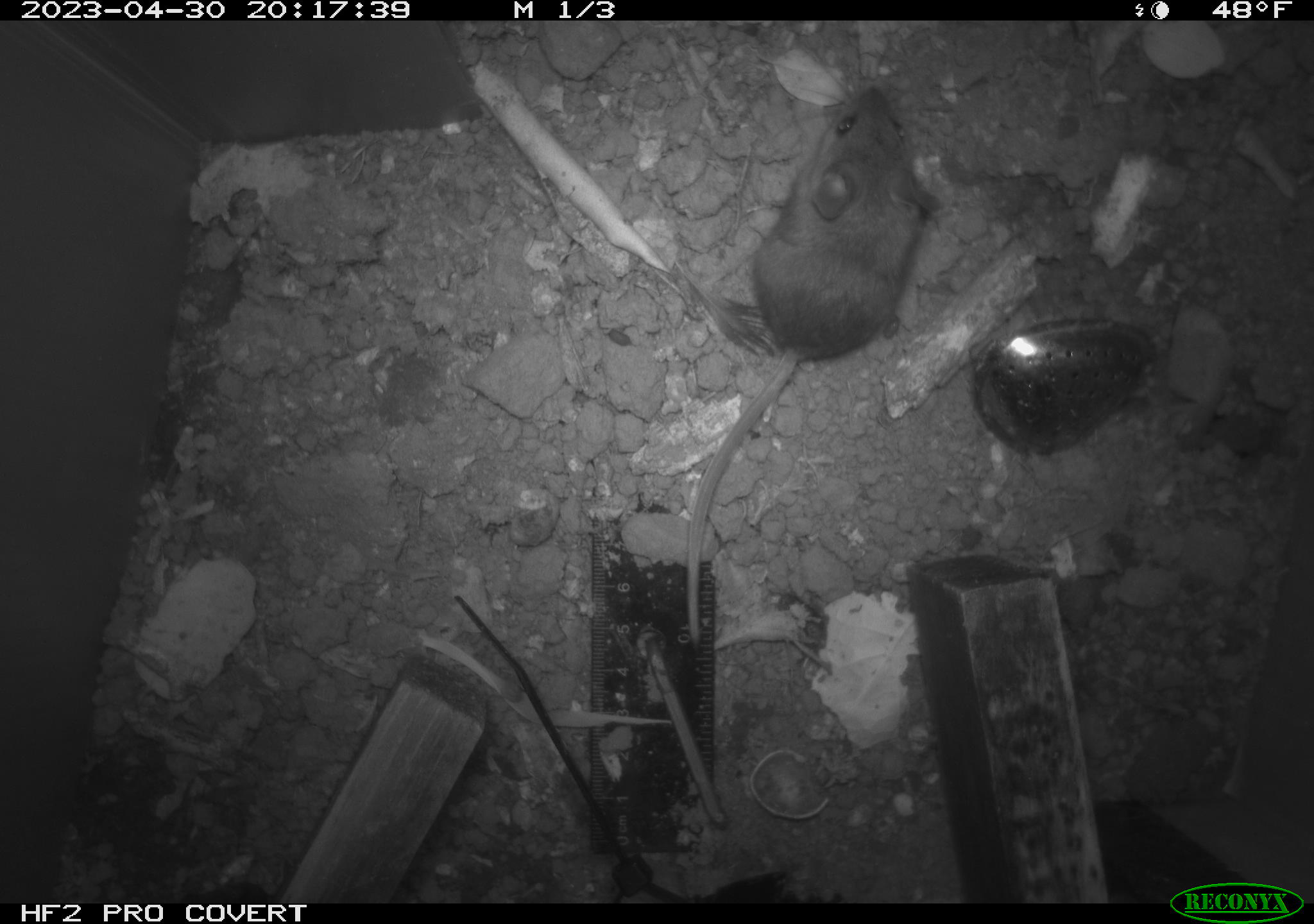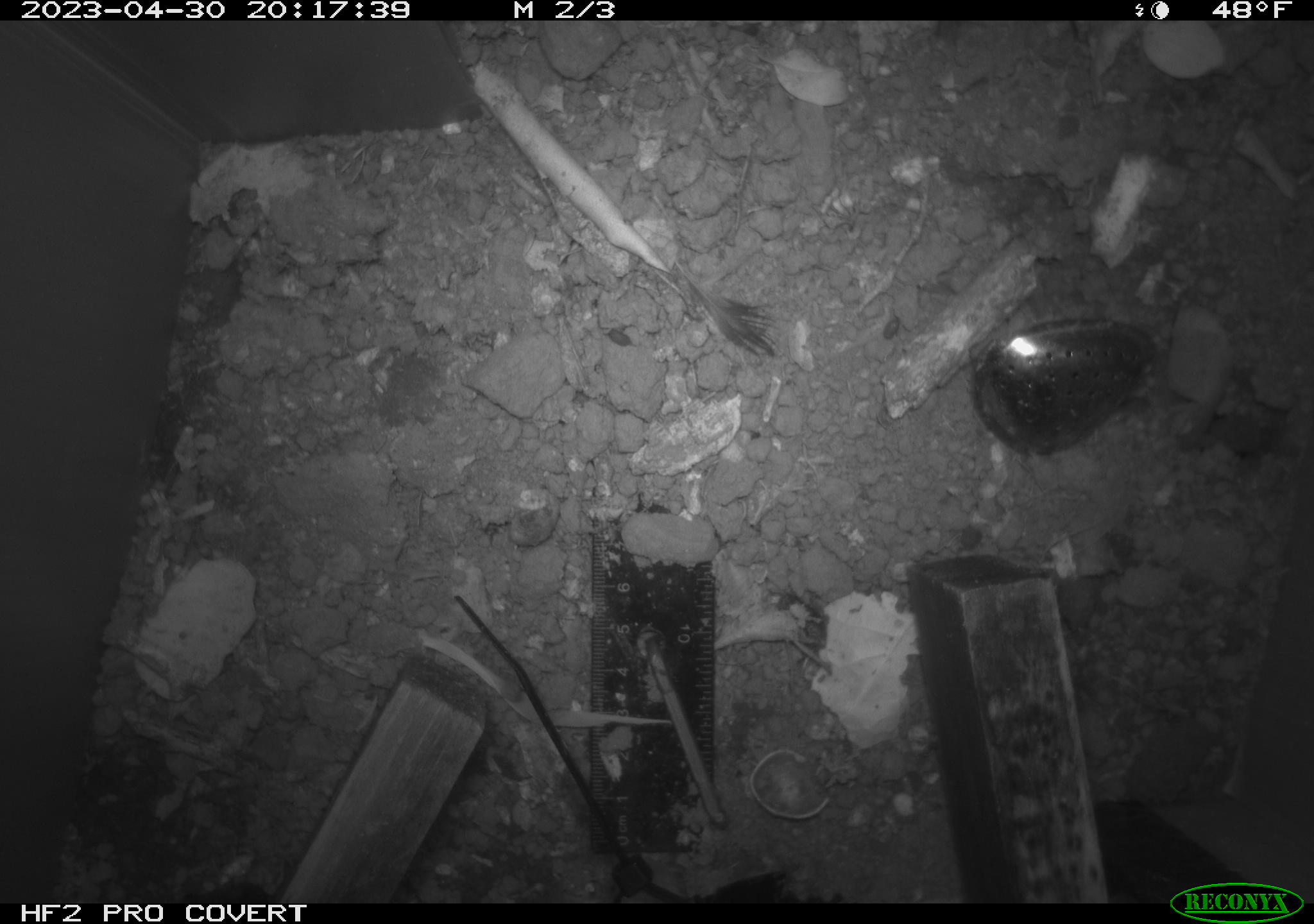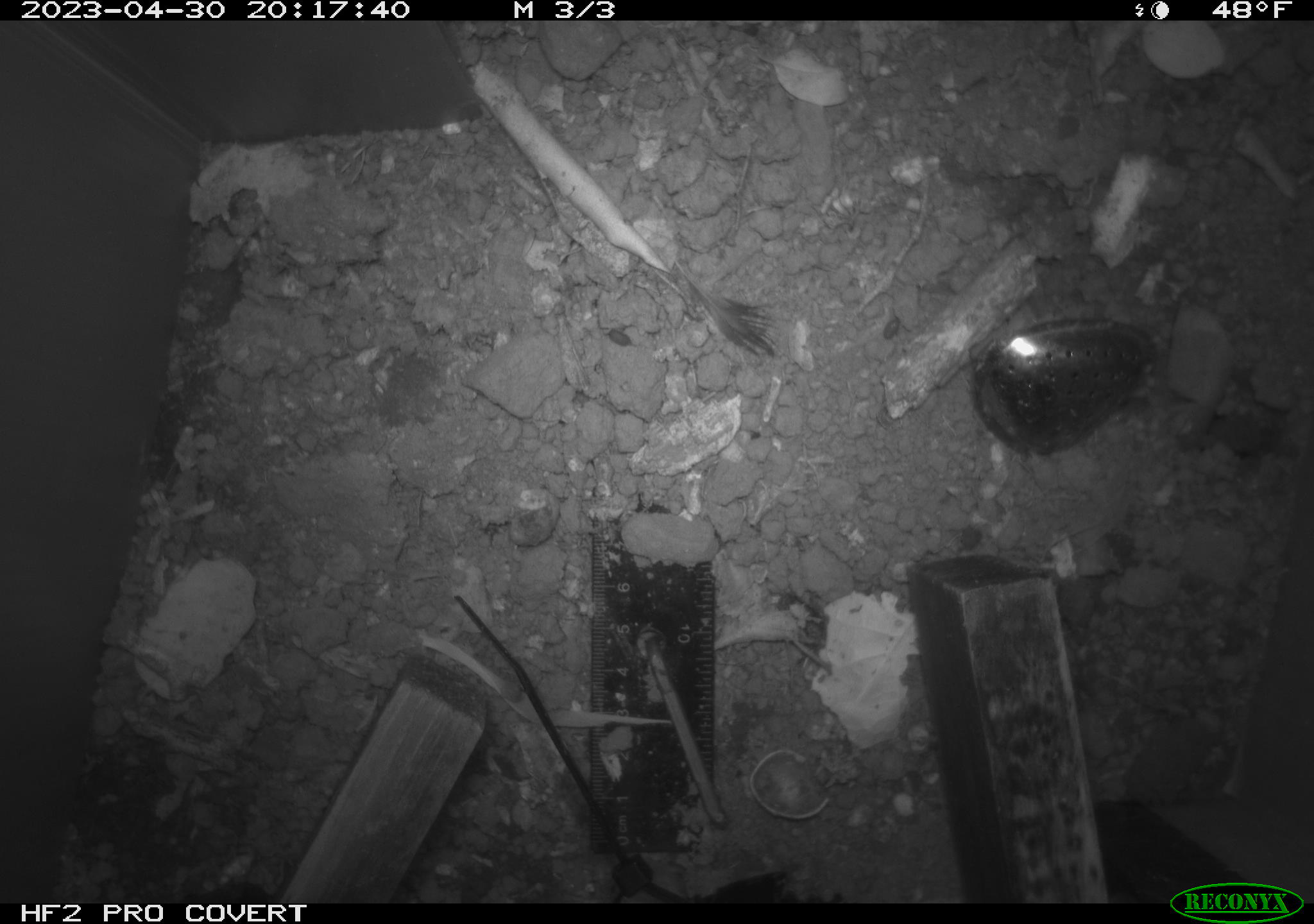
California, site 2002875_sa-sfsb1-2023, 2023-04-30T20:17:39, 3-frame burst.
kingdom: Animalia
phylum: Chordata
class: Mammalia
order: Rodentia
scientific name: Rodentia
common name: mouse species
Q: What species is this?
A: Mouse species (Rodentia).